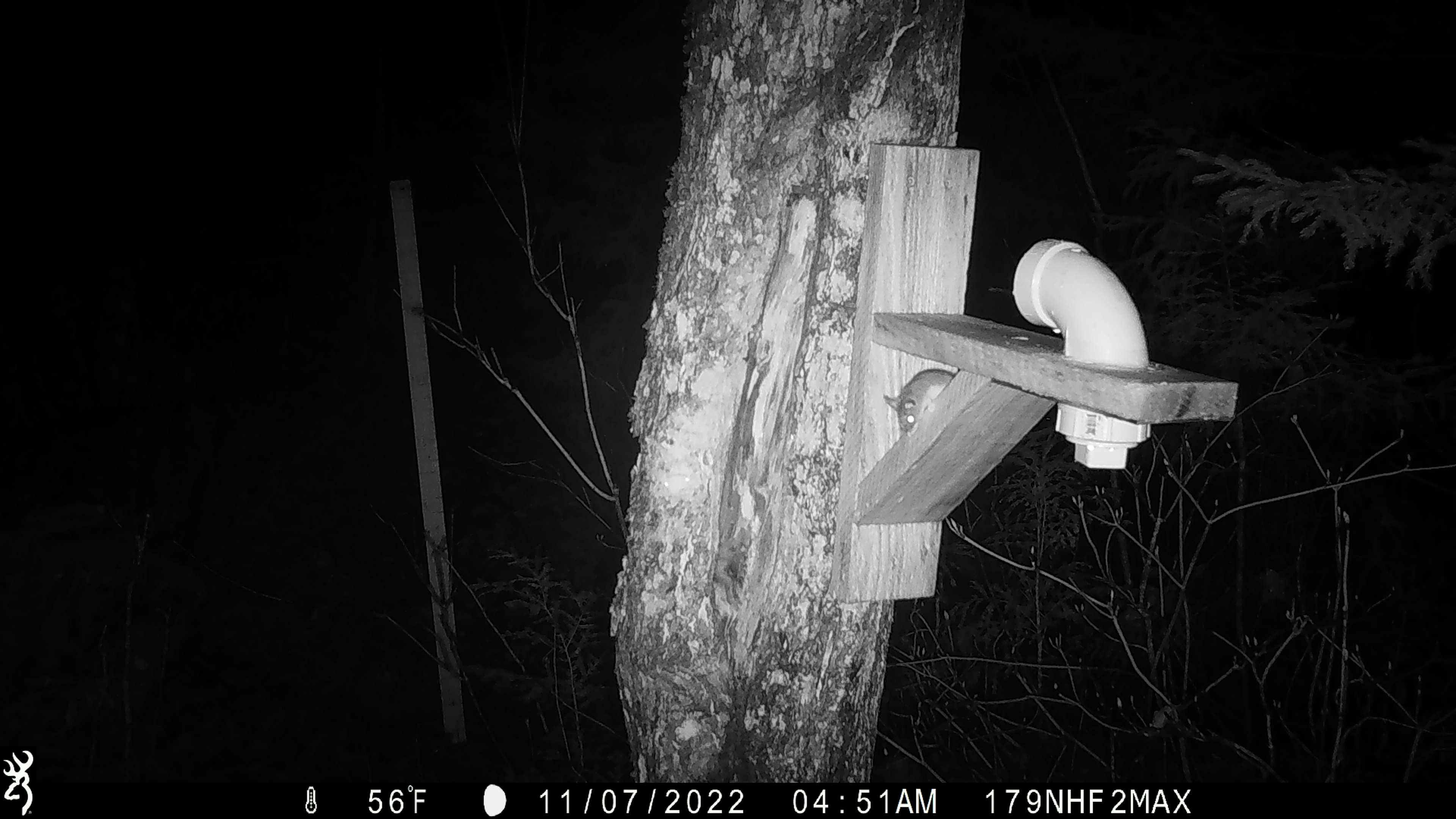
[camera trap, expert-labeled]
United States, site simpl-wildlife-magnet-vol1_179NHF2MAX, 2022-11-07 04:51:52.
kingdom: Animalia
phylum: Chordata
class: Mammalia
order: Rodentia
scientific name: Rodentia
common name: mouse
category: mouse sp.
Mouse sp. (mouse) (Rodentia).